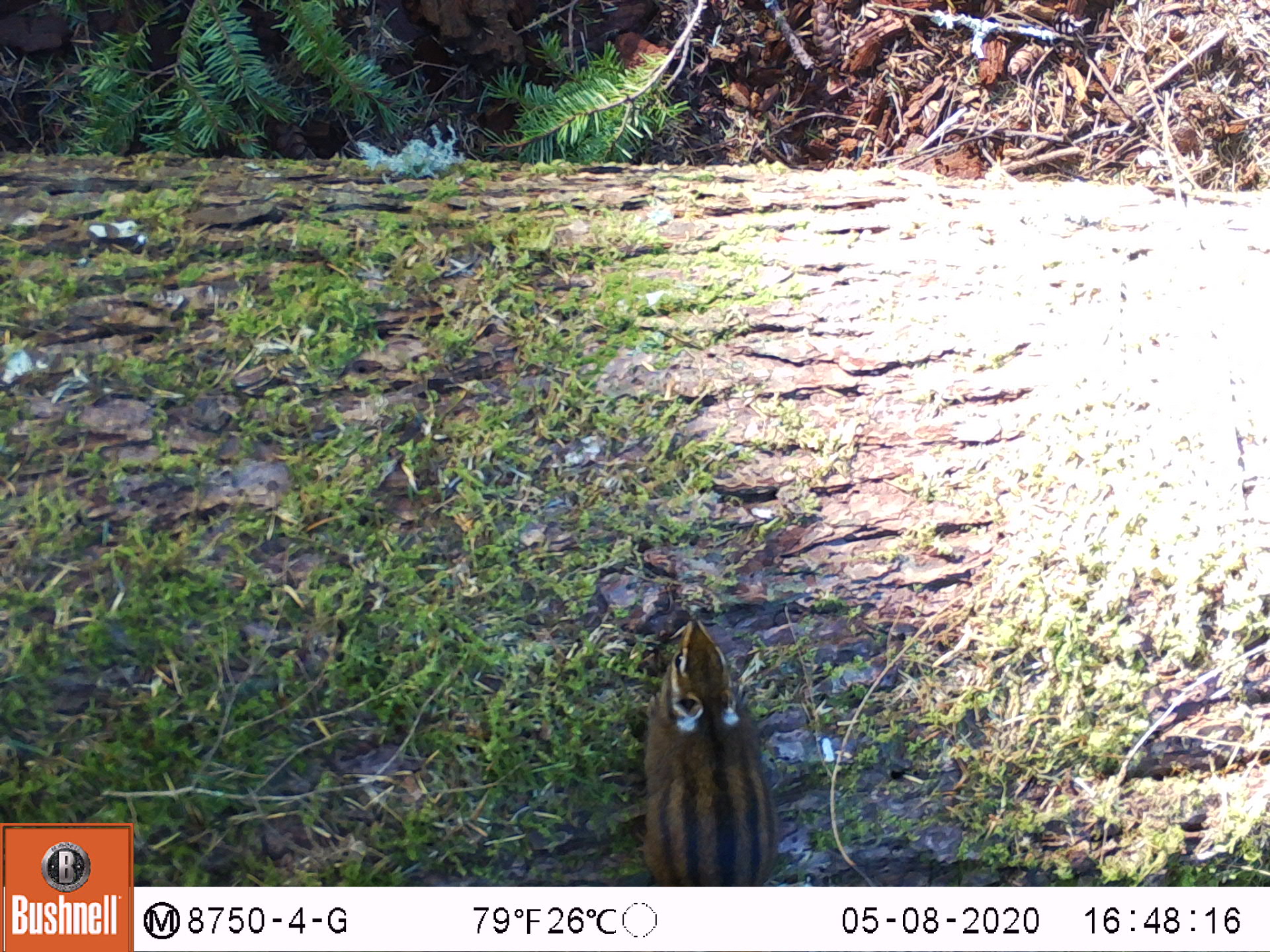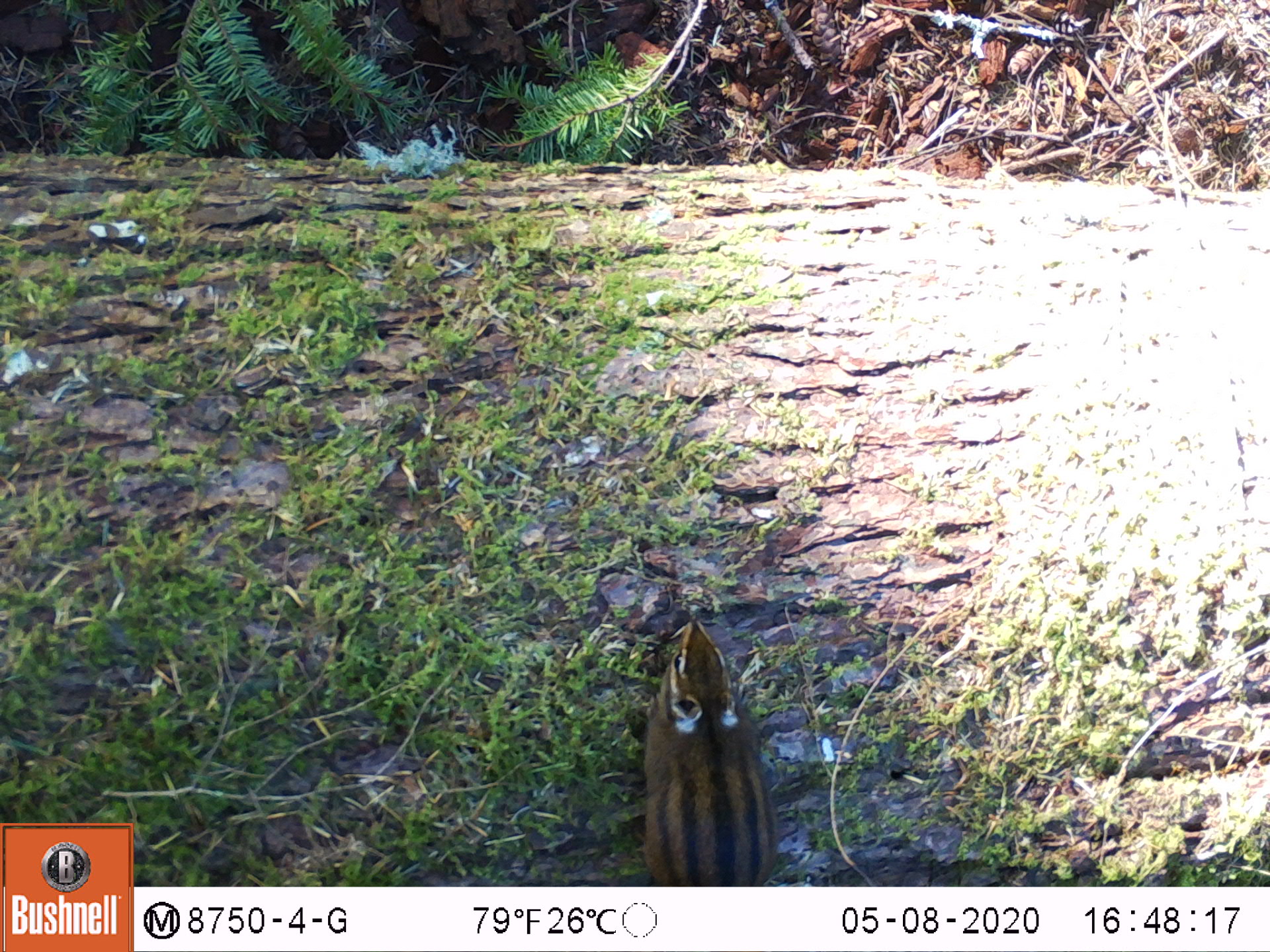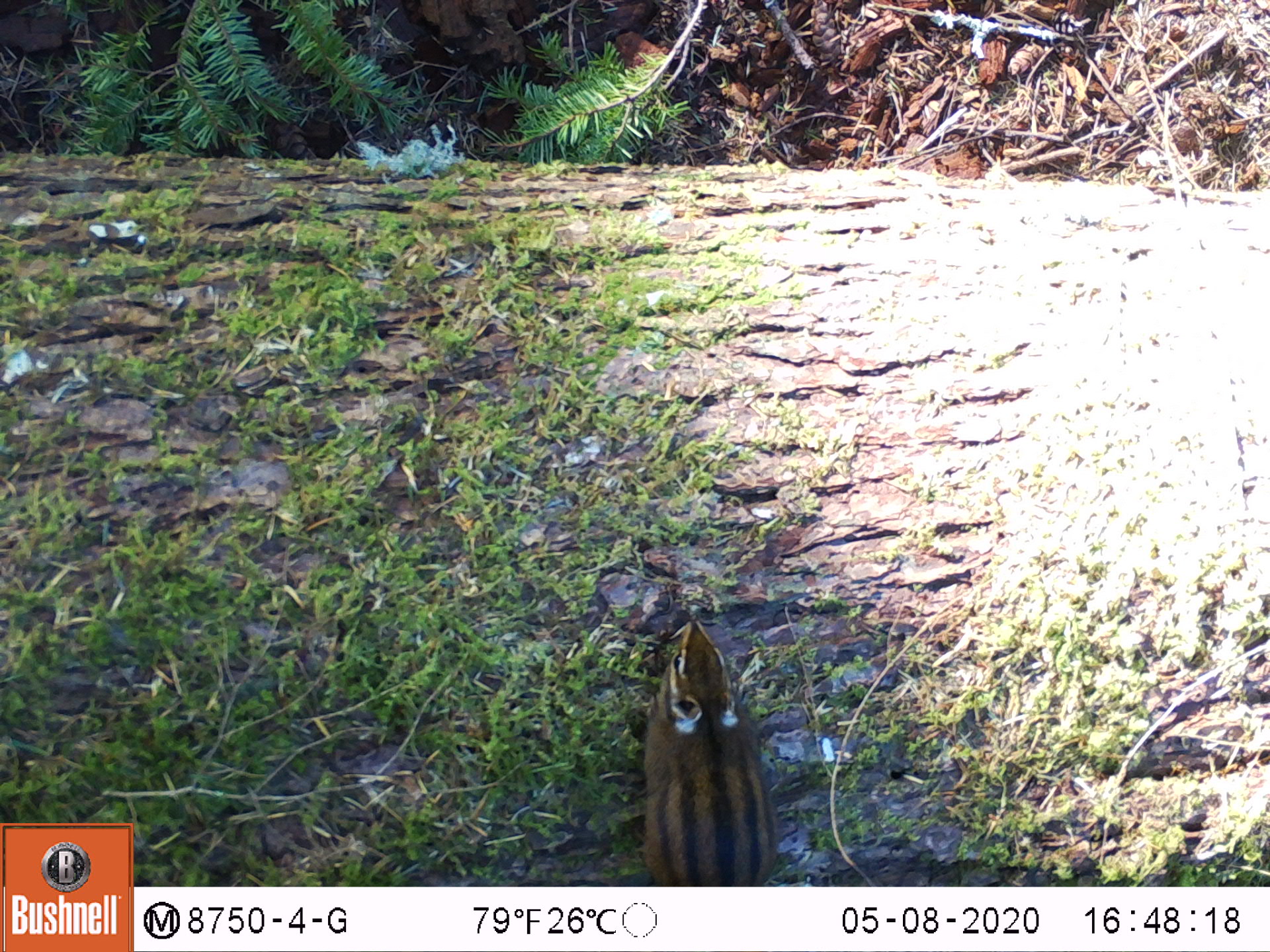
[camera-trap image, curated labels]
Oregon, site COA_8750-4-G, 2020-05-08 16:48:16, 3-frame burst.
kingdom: Animalia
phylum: Chordata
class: Mammalia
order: Rodentia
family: Sciuridae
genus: Neotamias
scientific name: Neotamias townsendii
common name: townsend's chipmunk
Townsend's chipmunk (Neotamias townsendii).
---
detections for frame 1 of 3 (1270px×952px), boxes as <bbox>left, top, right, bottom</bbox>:
townsend's chipmunk: <bbox>631, 611, 787, 878</bbox>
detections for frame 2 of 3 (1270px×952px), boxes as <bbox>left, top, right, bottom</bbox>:
townsend's chipmunk: <bbox>626, 612, 782, 879</bbox>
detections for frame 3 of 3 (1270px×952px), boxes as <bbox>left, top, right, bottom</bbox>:
townsend's chipmunk: <bbox>633, 609, 782, 880</bbox>